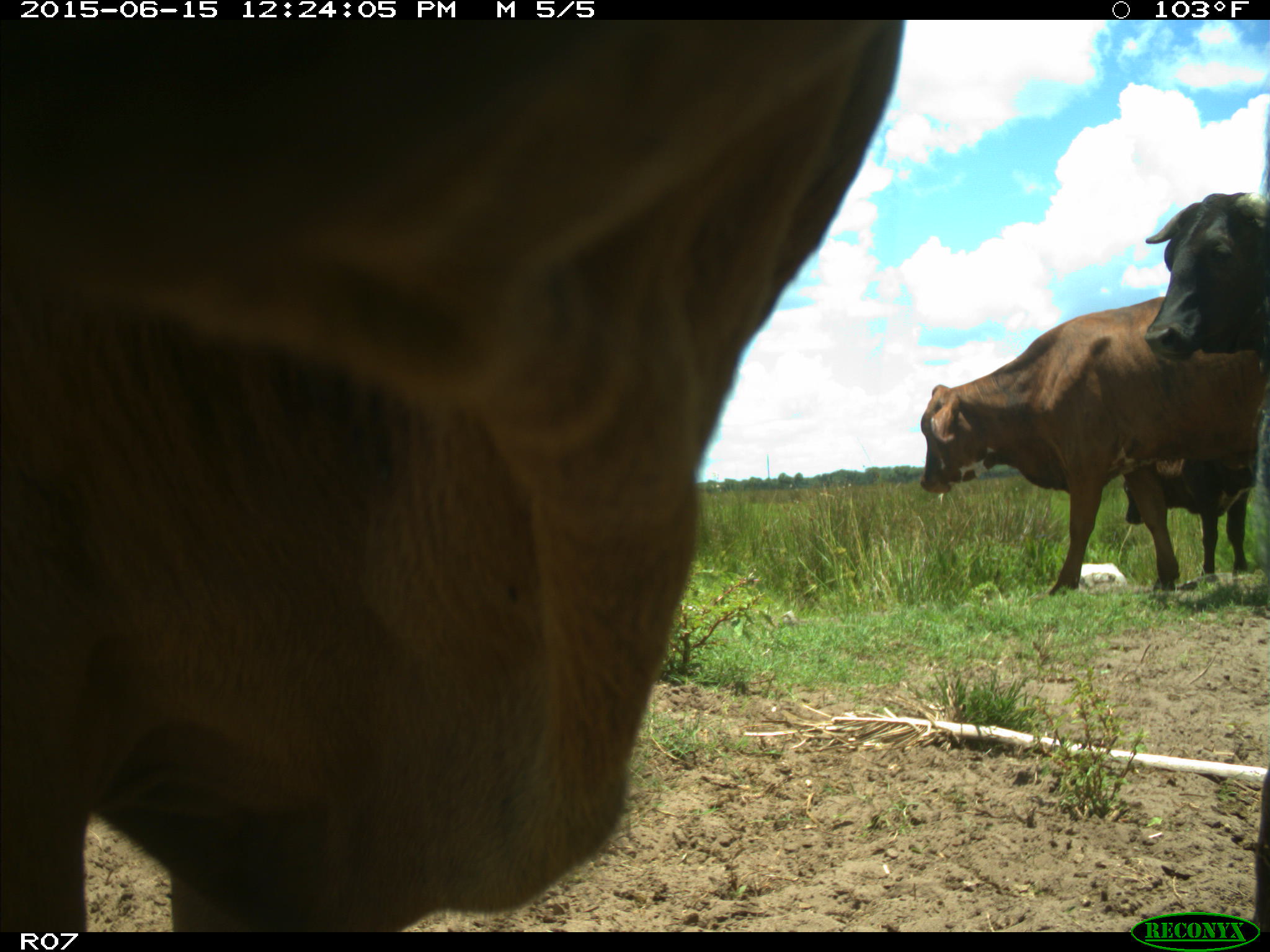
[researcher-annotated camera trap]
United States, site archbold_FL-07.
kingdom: Animalia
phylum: Chordata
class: Mammalia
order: Artiodactyla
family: Bovidae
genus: Bos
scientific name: Bos taurus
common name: domestic cow